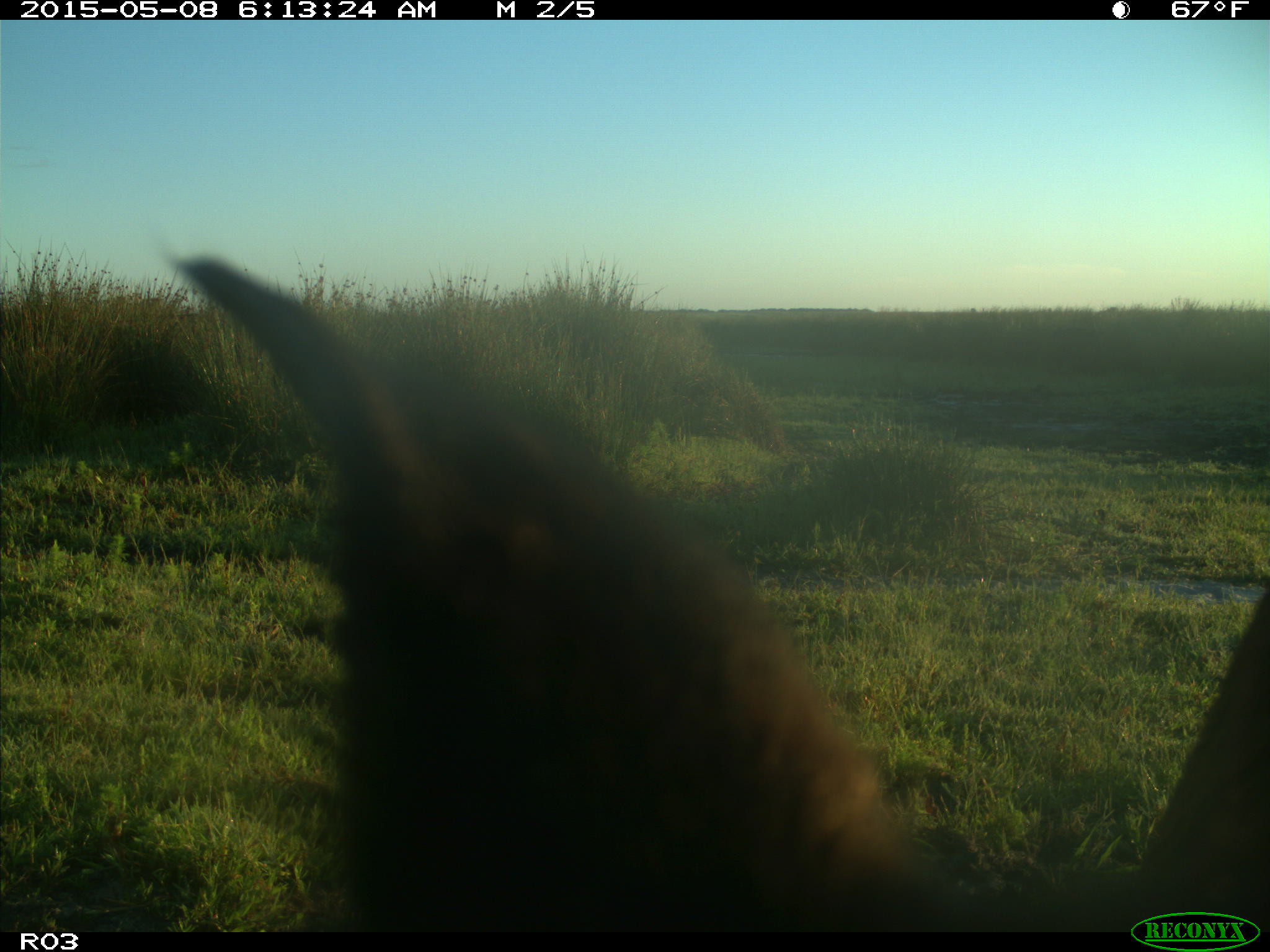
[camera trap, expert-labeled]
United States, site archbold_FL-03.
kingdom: Animalia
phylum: Chordata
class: Mammalia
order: Artiodactyla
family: Bovidae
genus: Bos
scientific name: Bos taurus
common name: domestic cow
Bos taurus (domestic cow).